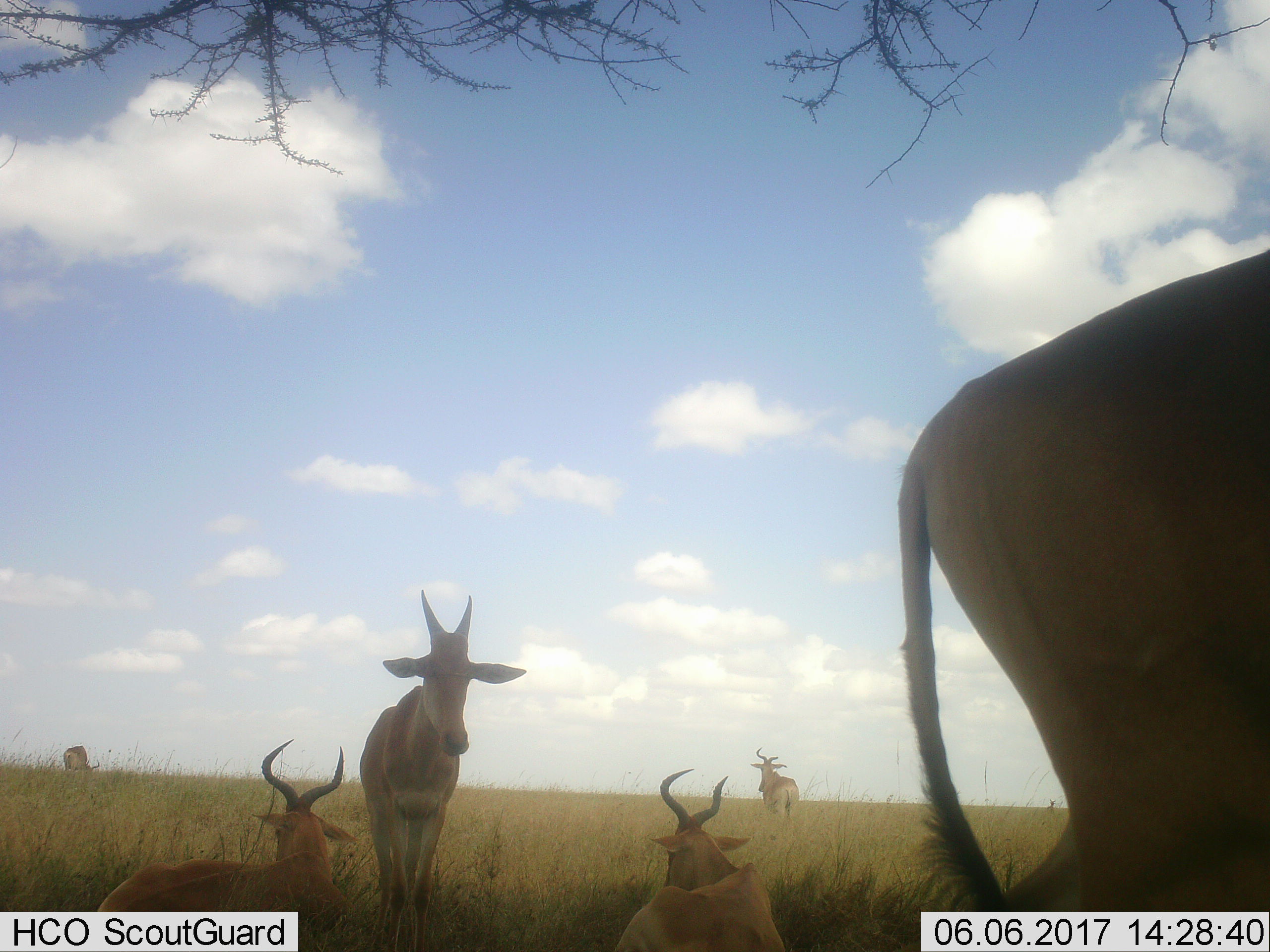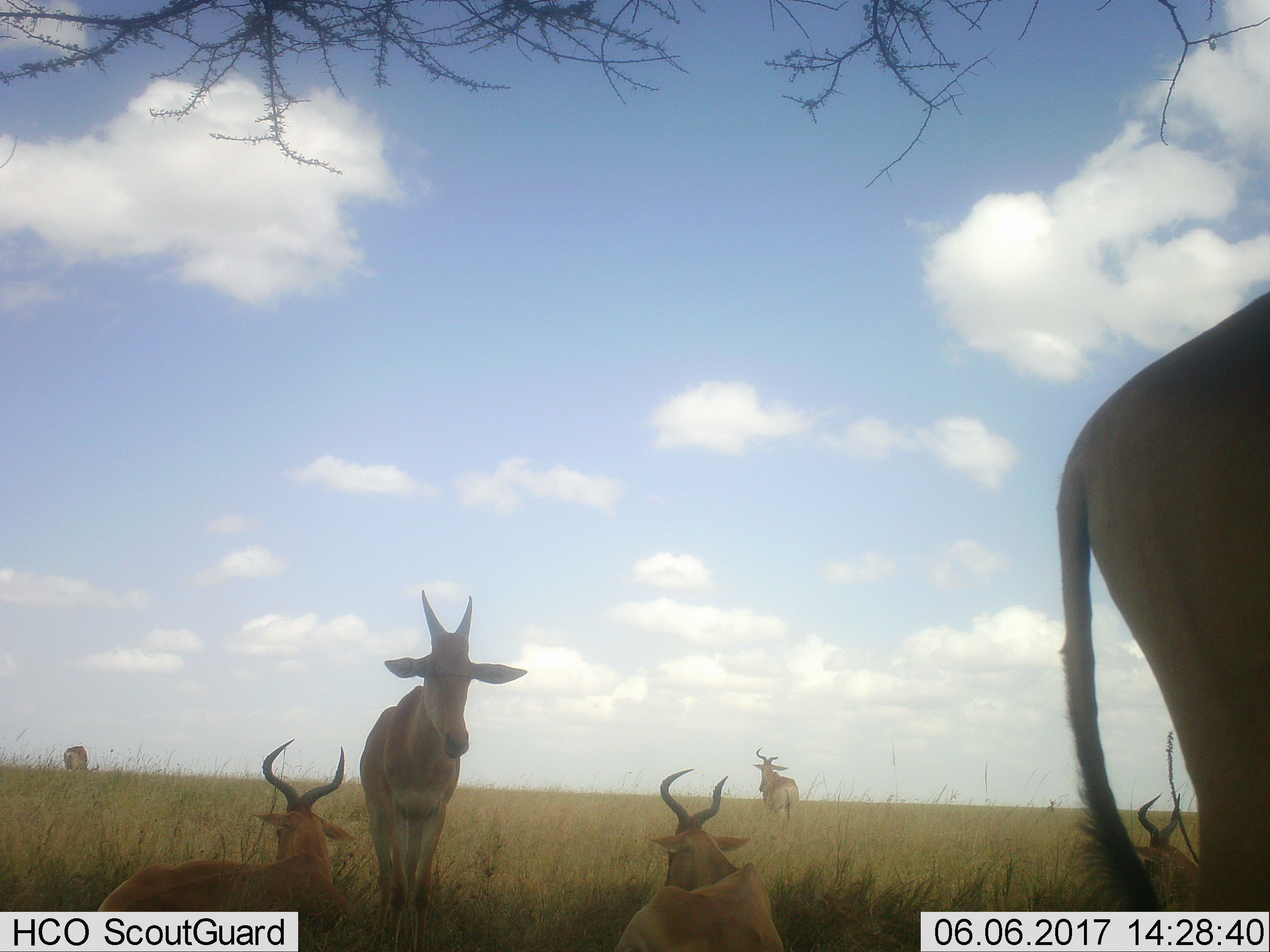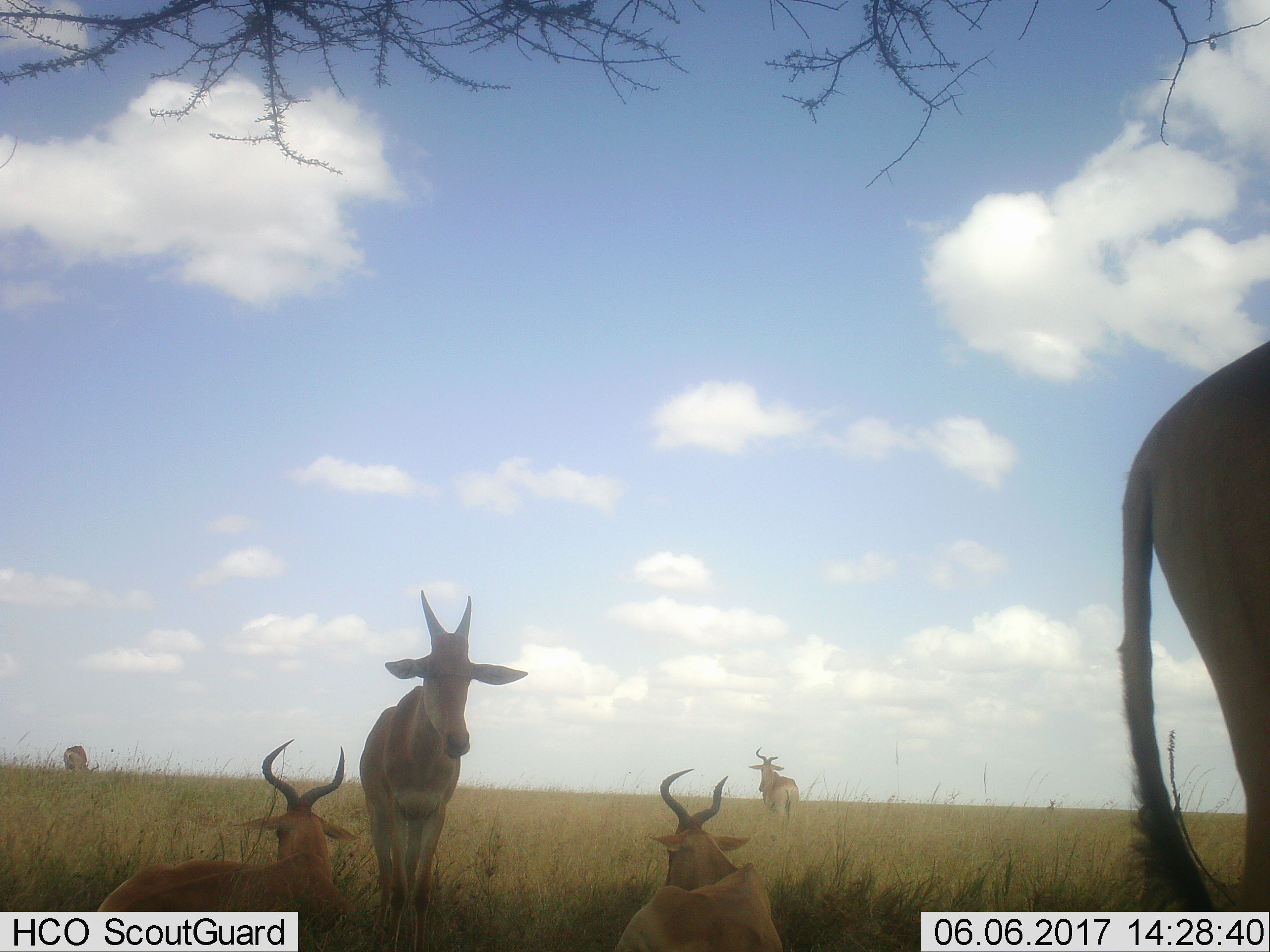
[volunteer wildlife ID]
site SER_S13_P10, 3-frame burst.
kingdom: Animalia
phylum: Chordata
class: Mammalia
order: Artiodactyla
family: Bovidae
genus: Alcelaphus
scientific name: Alcelaphus buselaphus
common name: hartebeest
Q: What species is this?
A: Hartebeest (Alcelaphus buselaphus).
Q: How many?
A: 7.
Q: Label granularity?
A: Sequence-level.